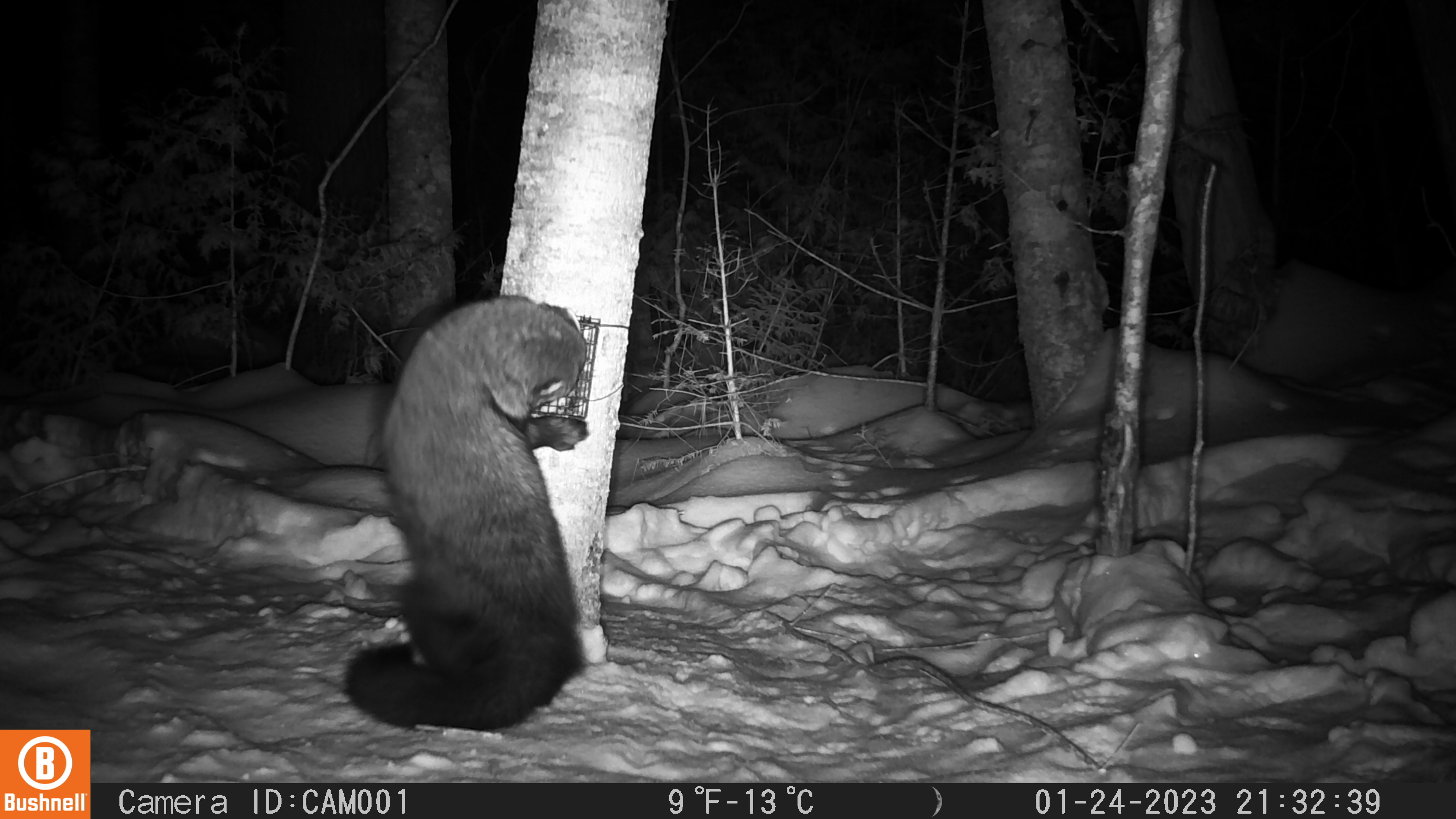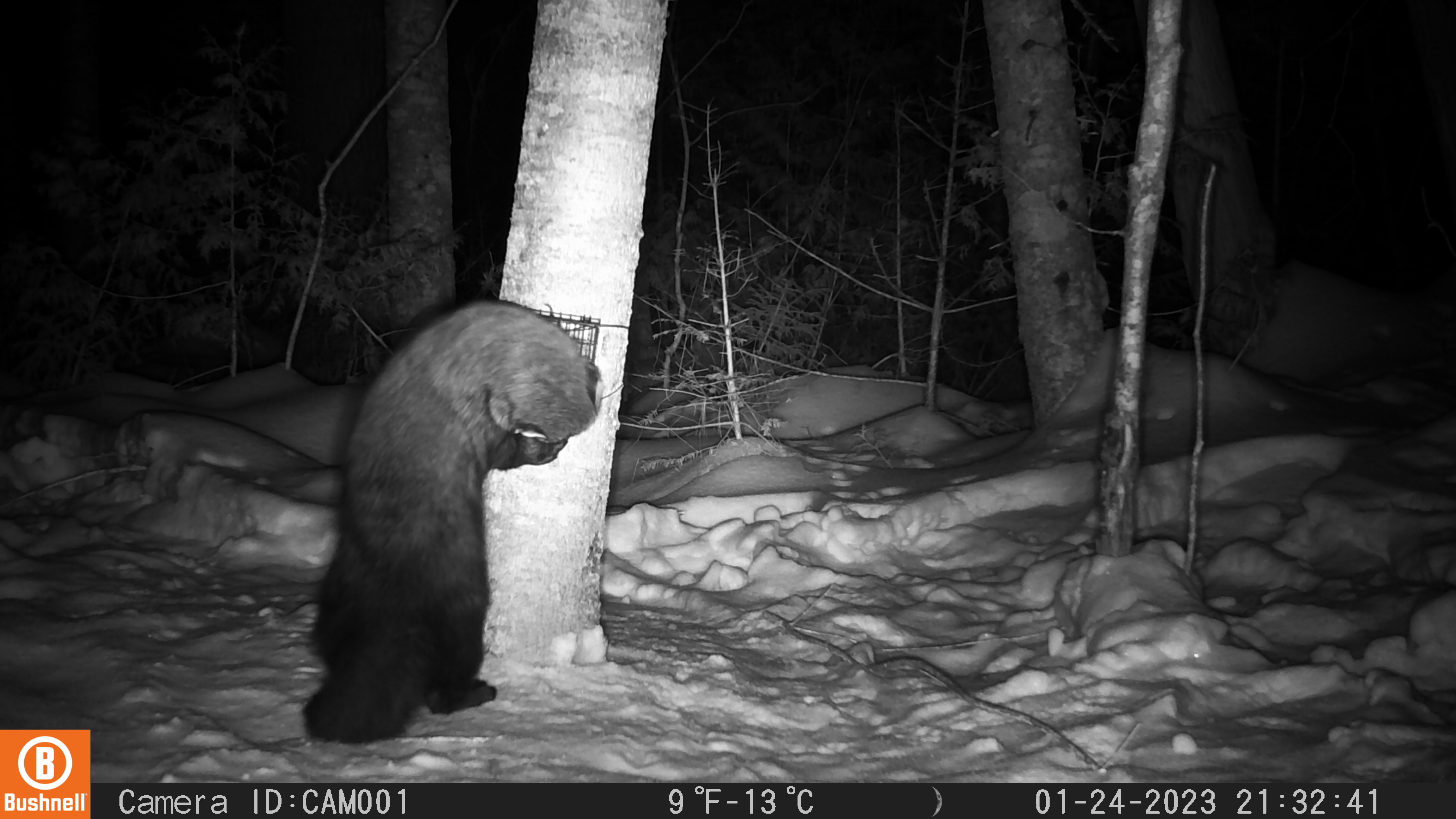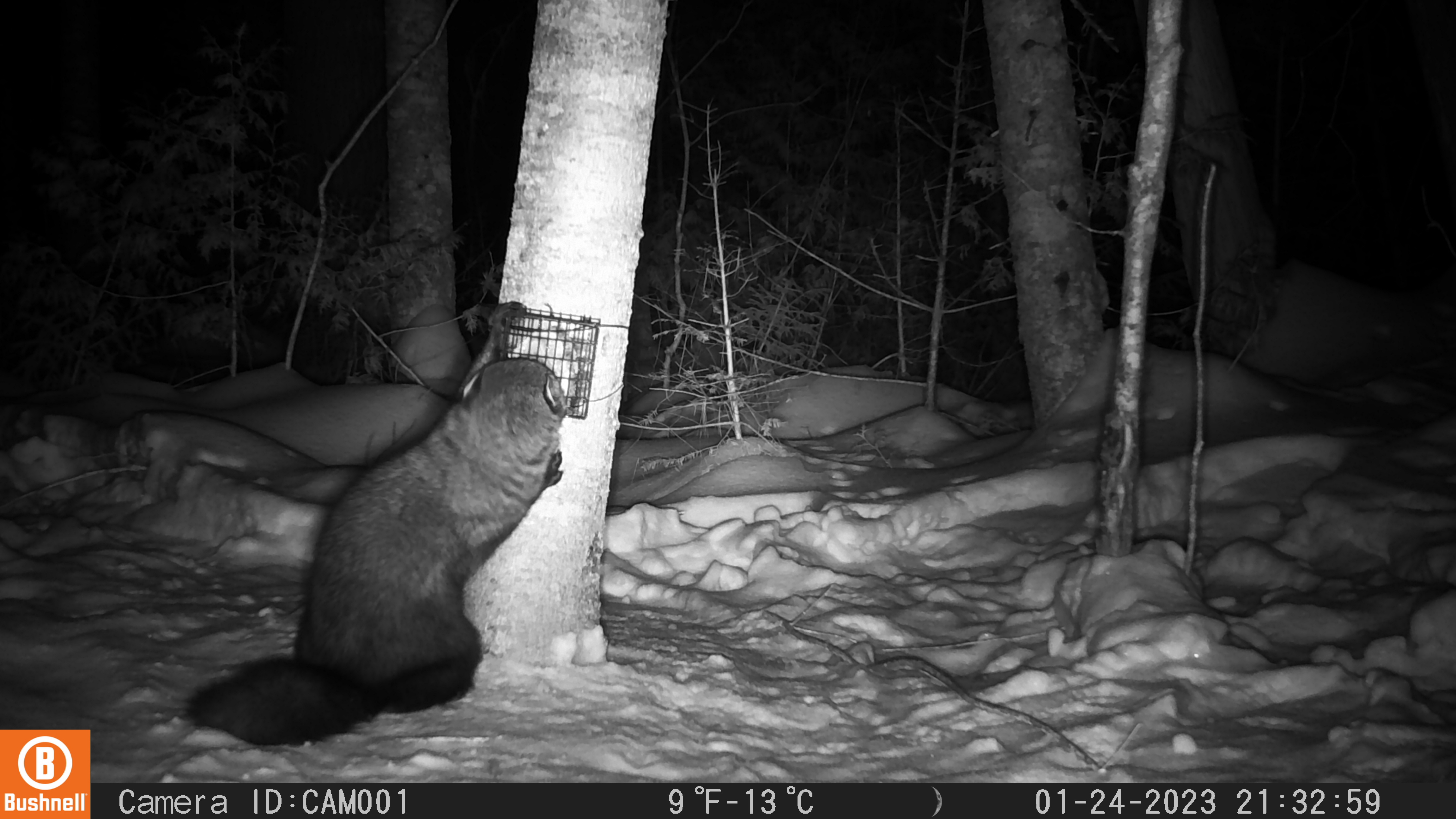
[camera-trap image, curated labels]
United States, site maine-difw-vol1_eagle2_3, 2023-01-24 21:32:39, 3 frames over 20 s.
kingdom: Animalia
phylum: Chordata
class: Mammalia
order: Carnivora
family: Mustelidae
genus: Pekania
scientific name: Pekania pennanti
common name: fisher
Fisher (Pekania pennanti).